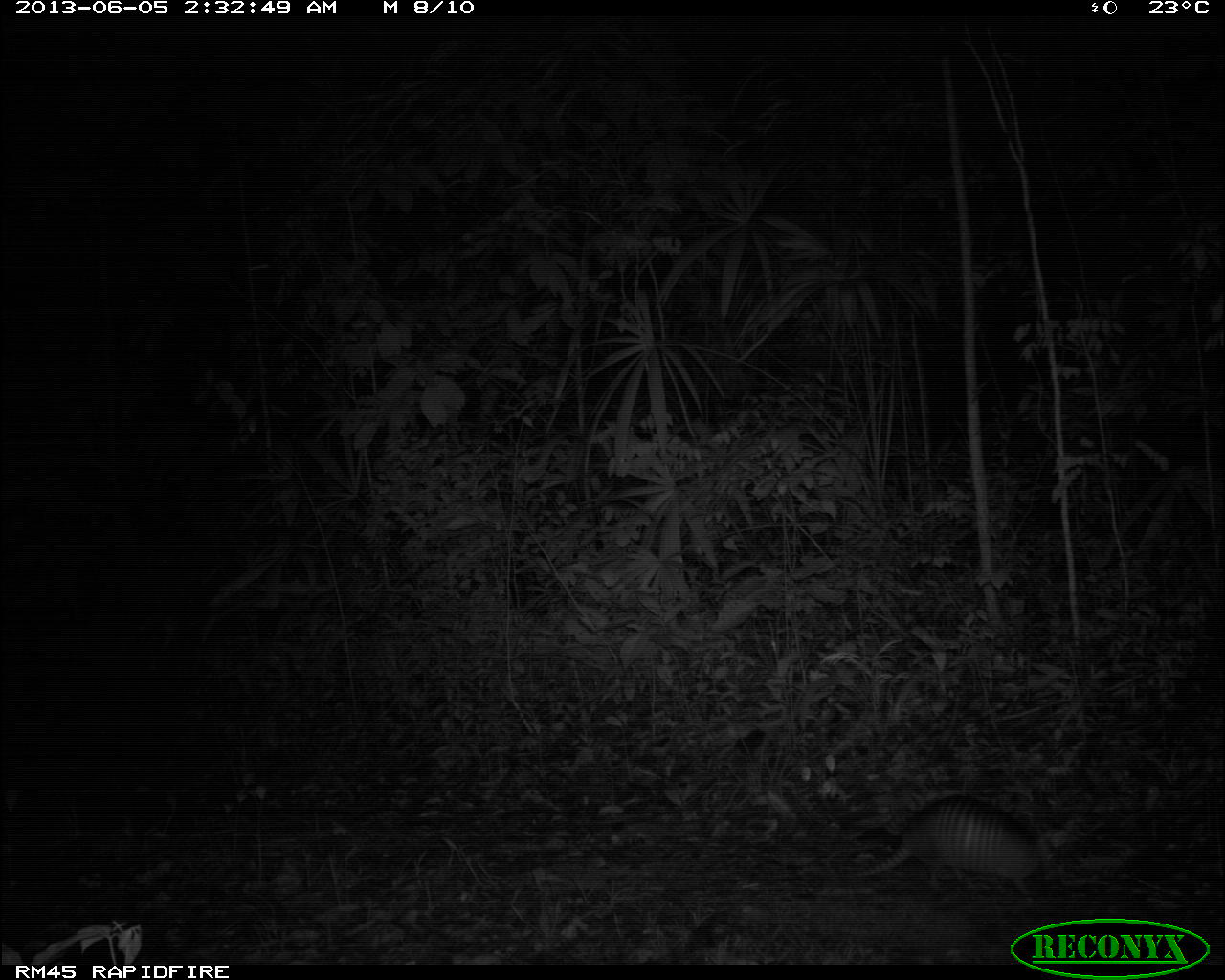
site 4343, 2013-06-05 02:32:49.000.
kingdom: Animalia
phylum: Chordata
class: Mammalia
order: Cingulata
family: Dasypodidae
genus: Dasypus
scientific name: Dasypus novemcinctus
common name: nine-banded armadillo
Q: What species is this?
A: Dasypus novemcinctus (nine-banded armadillo).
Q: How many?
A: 1.